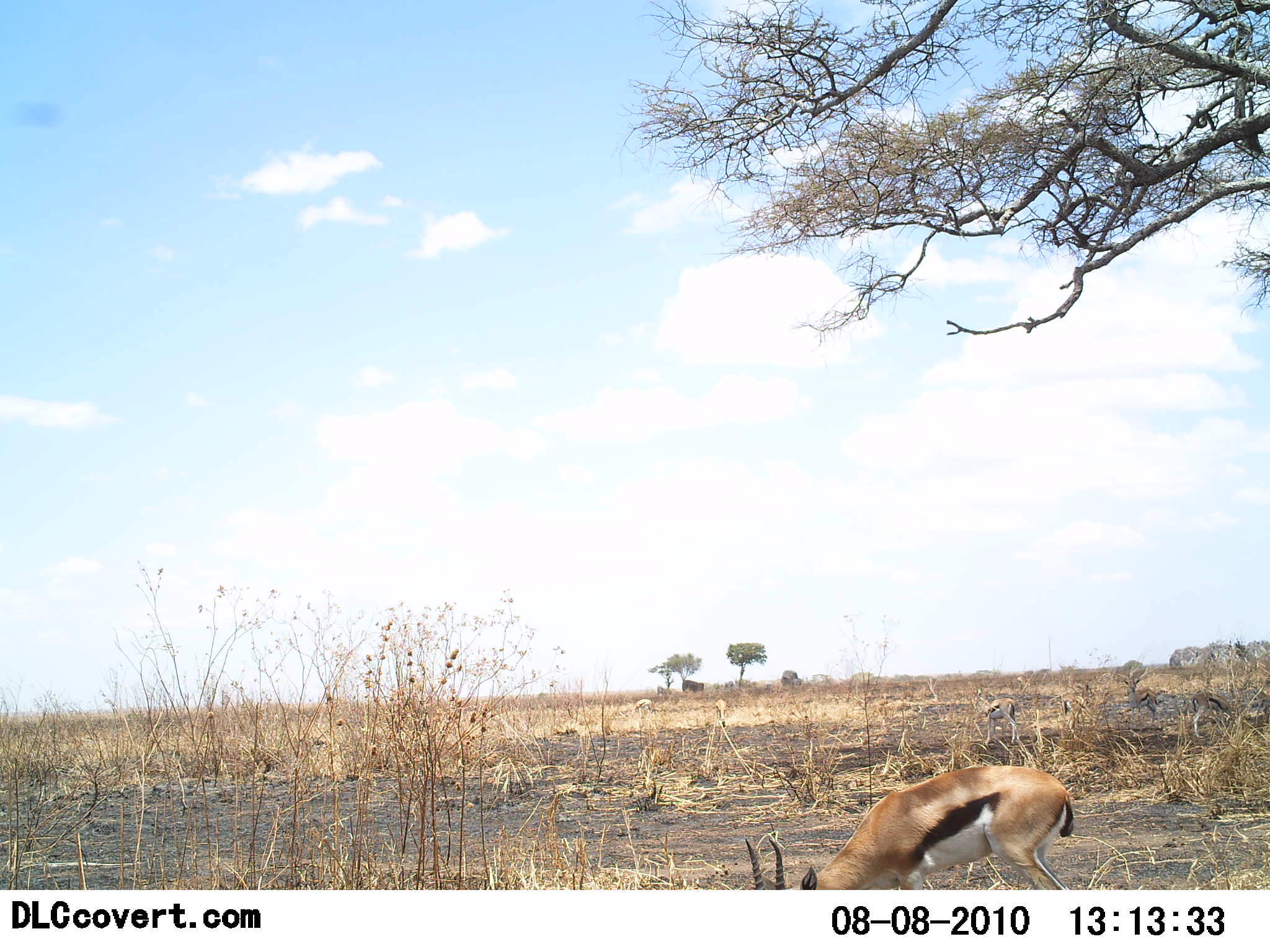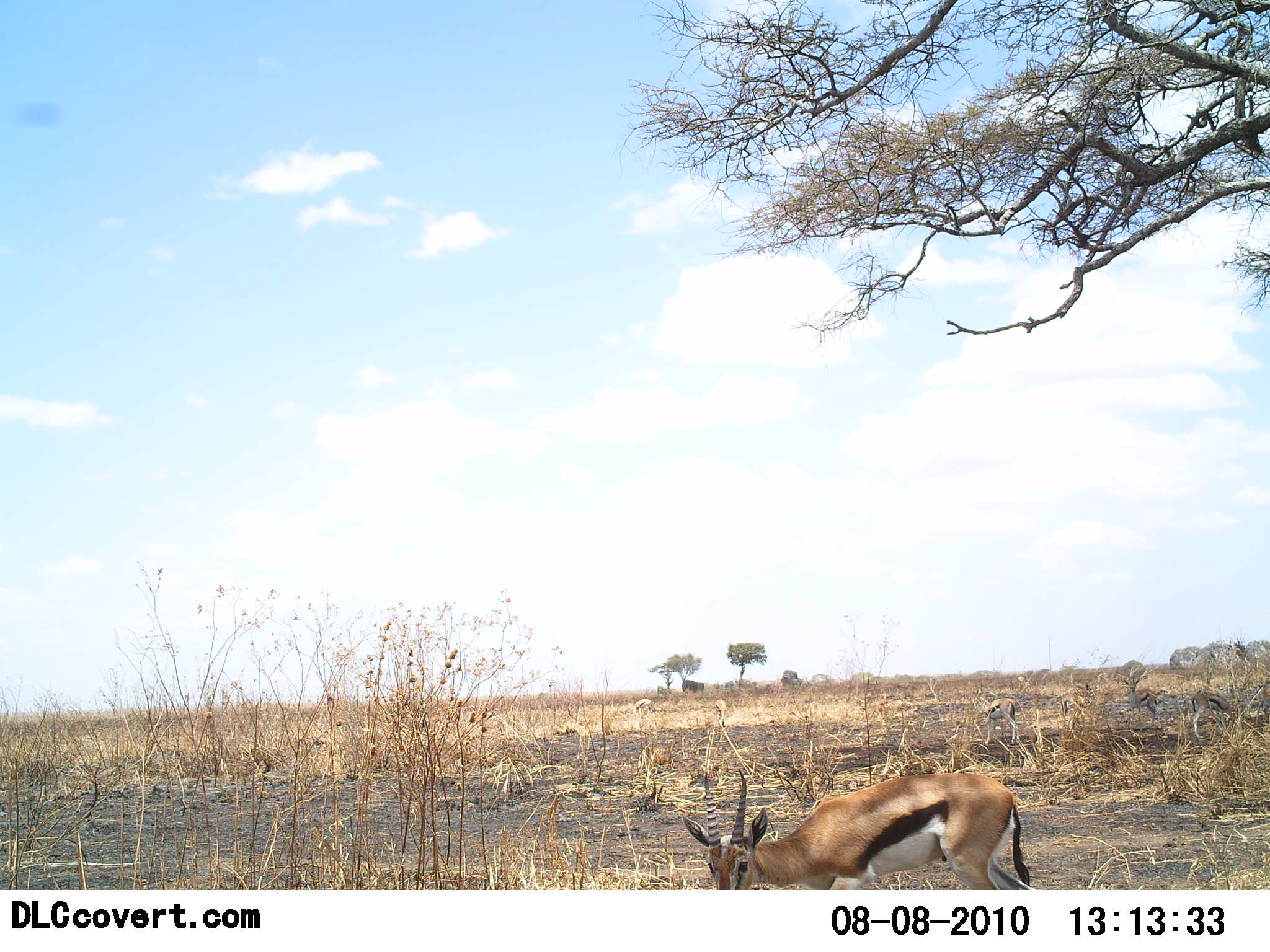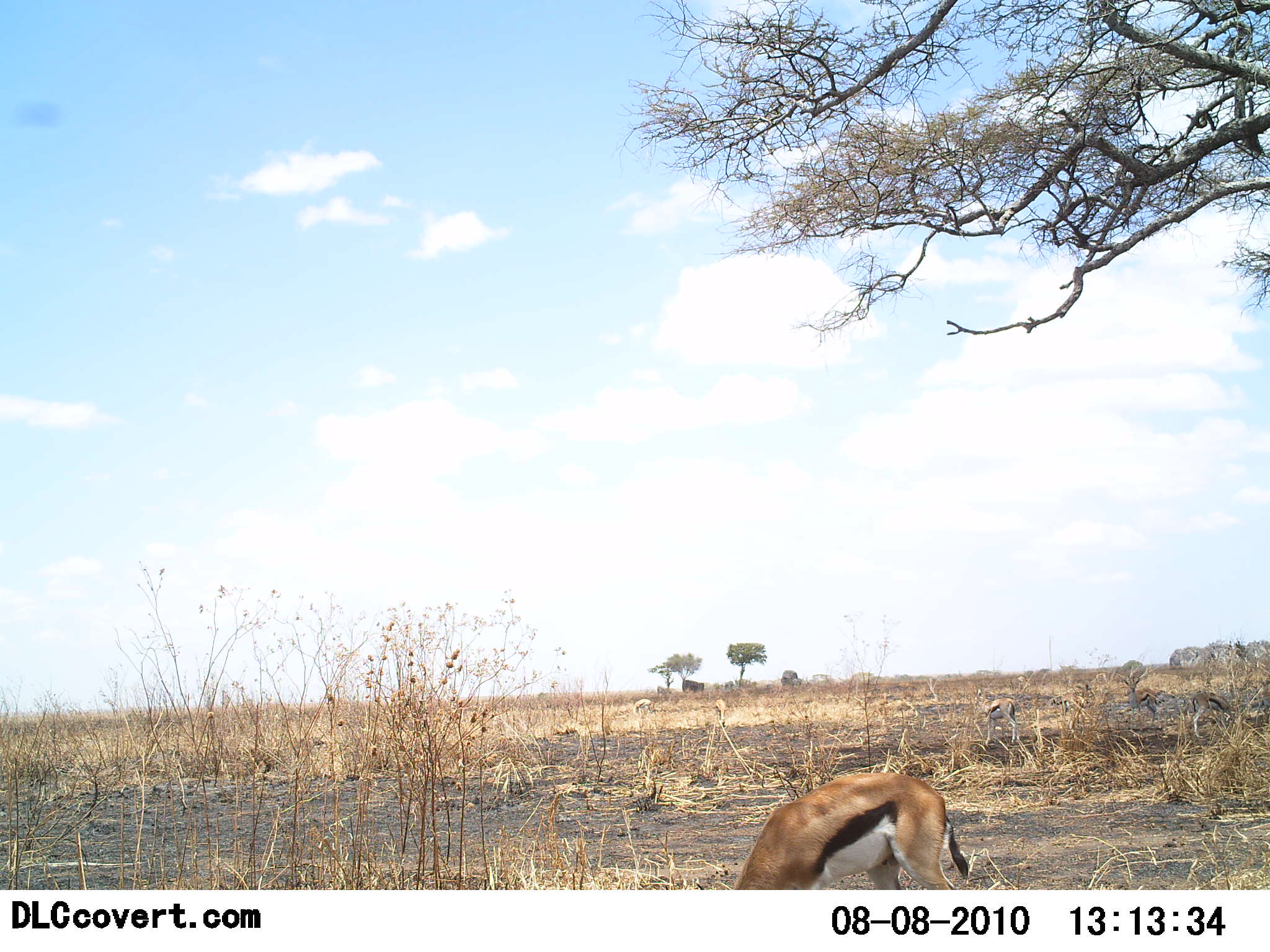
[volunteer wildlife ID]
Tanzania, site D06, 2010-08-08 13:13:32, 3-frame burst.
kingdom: Animalia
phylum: Chordata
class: Mammalia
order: Artiodactyla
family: Bovidae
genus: Eudorcas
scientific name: Eudorcas thomsonii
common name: thomson's gazelle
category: gazellethomsons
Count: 1.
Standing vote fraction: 33%.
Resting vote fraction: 0%.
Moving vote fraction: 33%.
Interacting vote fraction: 0%.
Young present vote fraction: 0%.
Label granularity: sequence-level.